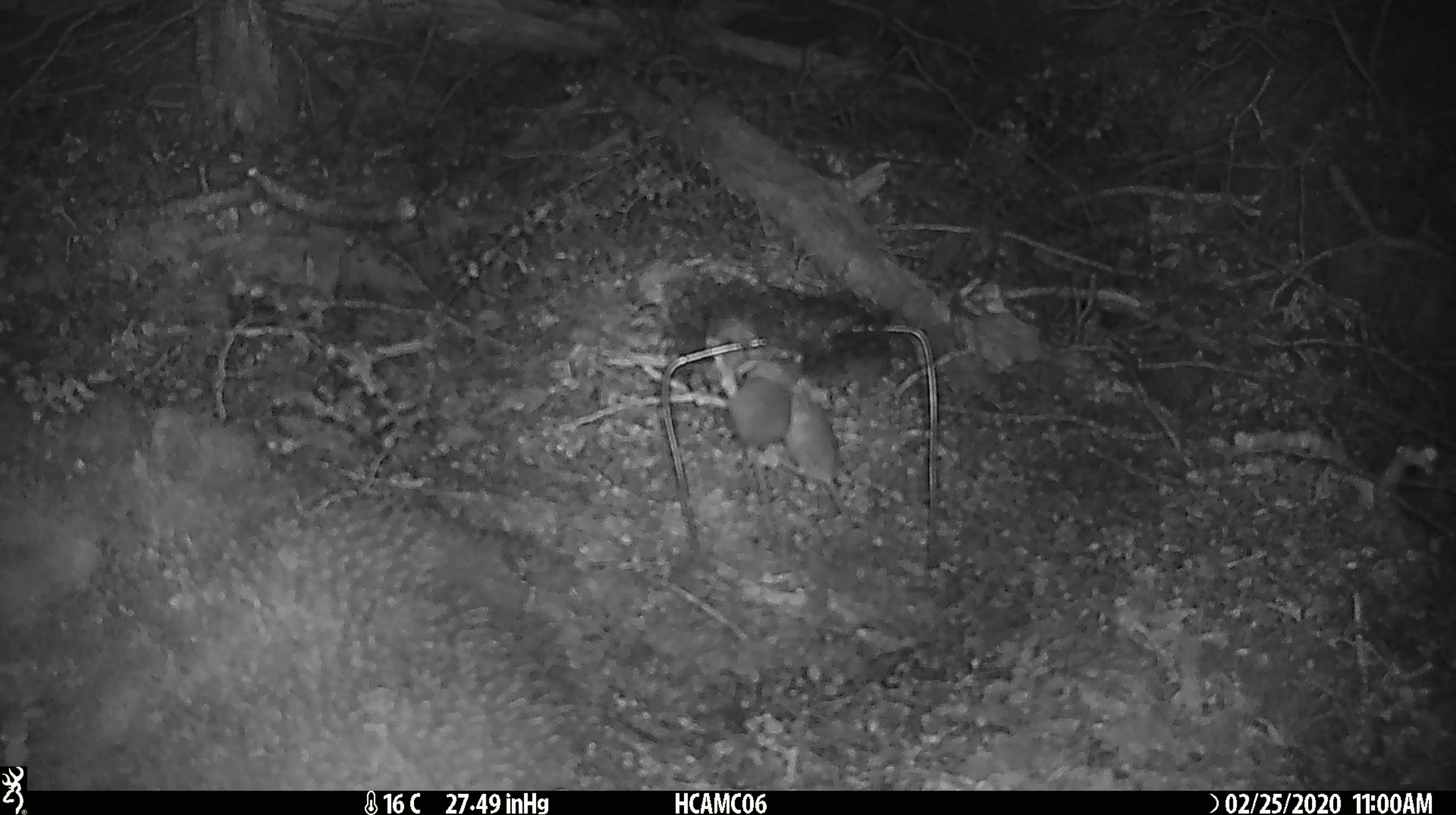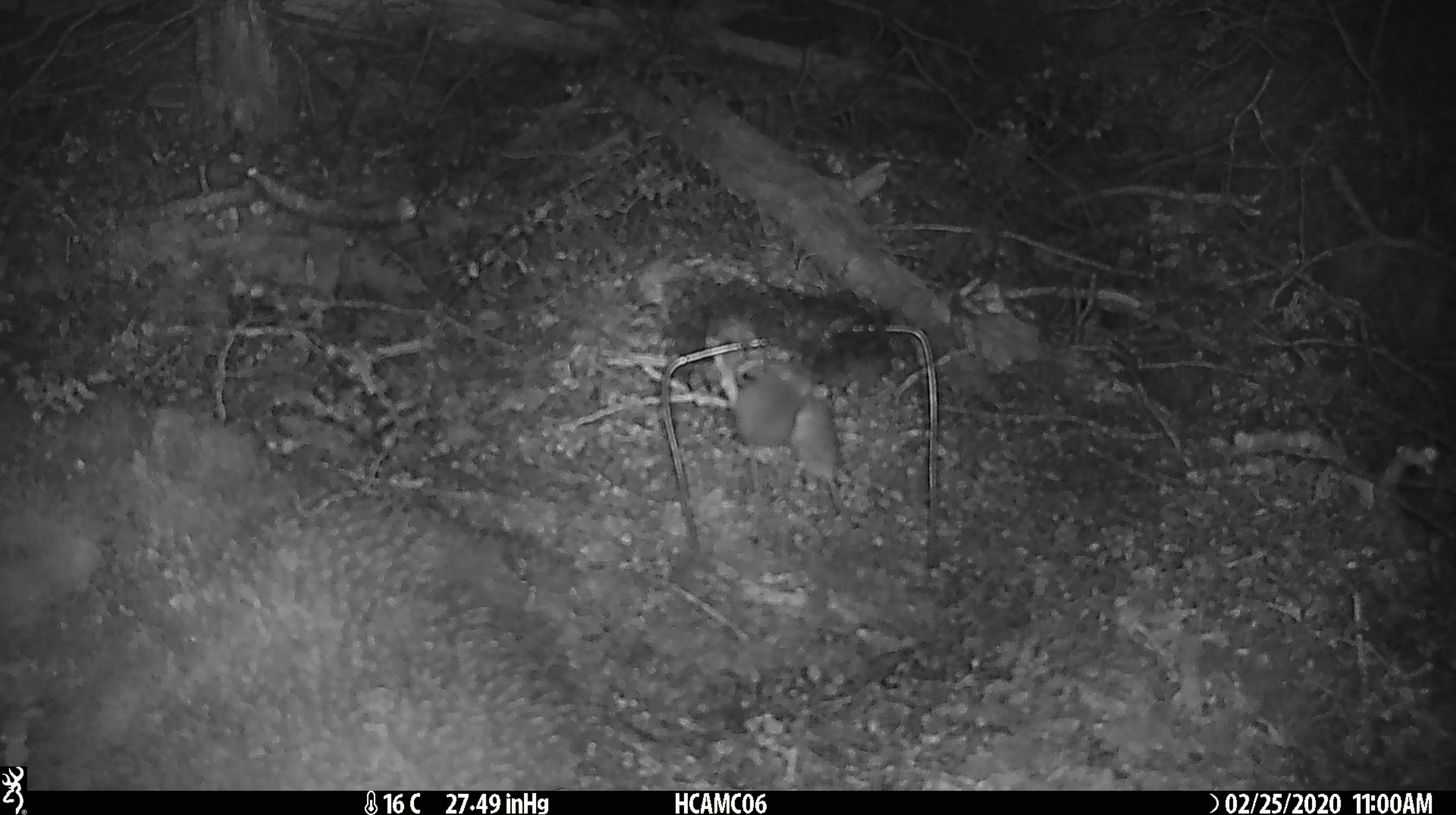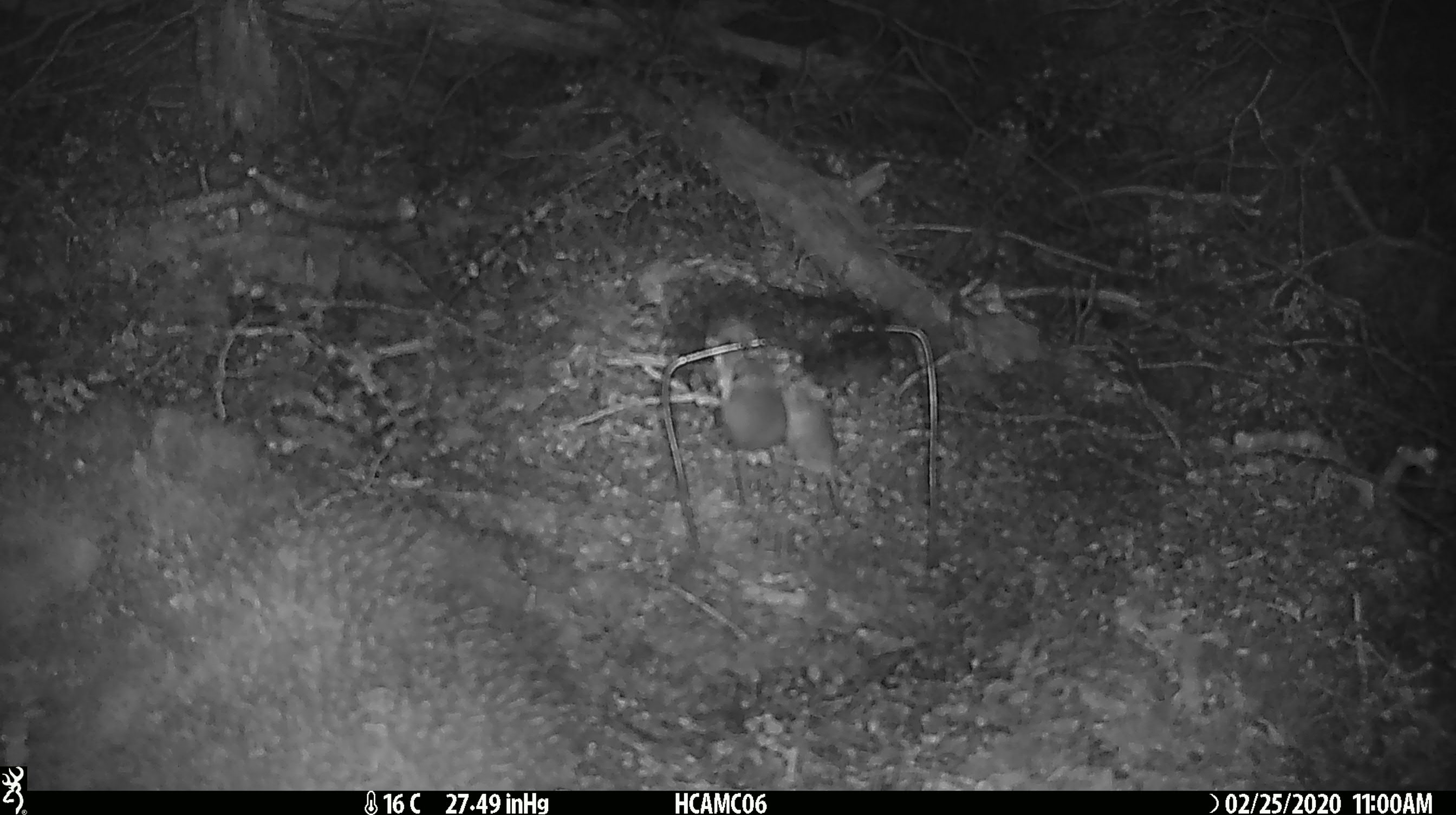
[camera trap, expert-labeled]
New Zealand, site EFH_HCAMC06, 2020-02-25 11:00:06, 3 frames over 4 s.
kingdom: Animalia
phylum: Chordata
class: Mammalia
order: Rodentia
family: Muridae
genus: Mus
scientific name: Mus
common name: mouse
Mouse (Mus).